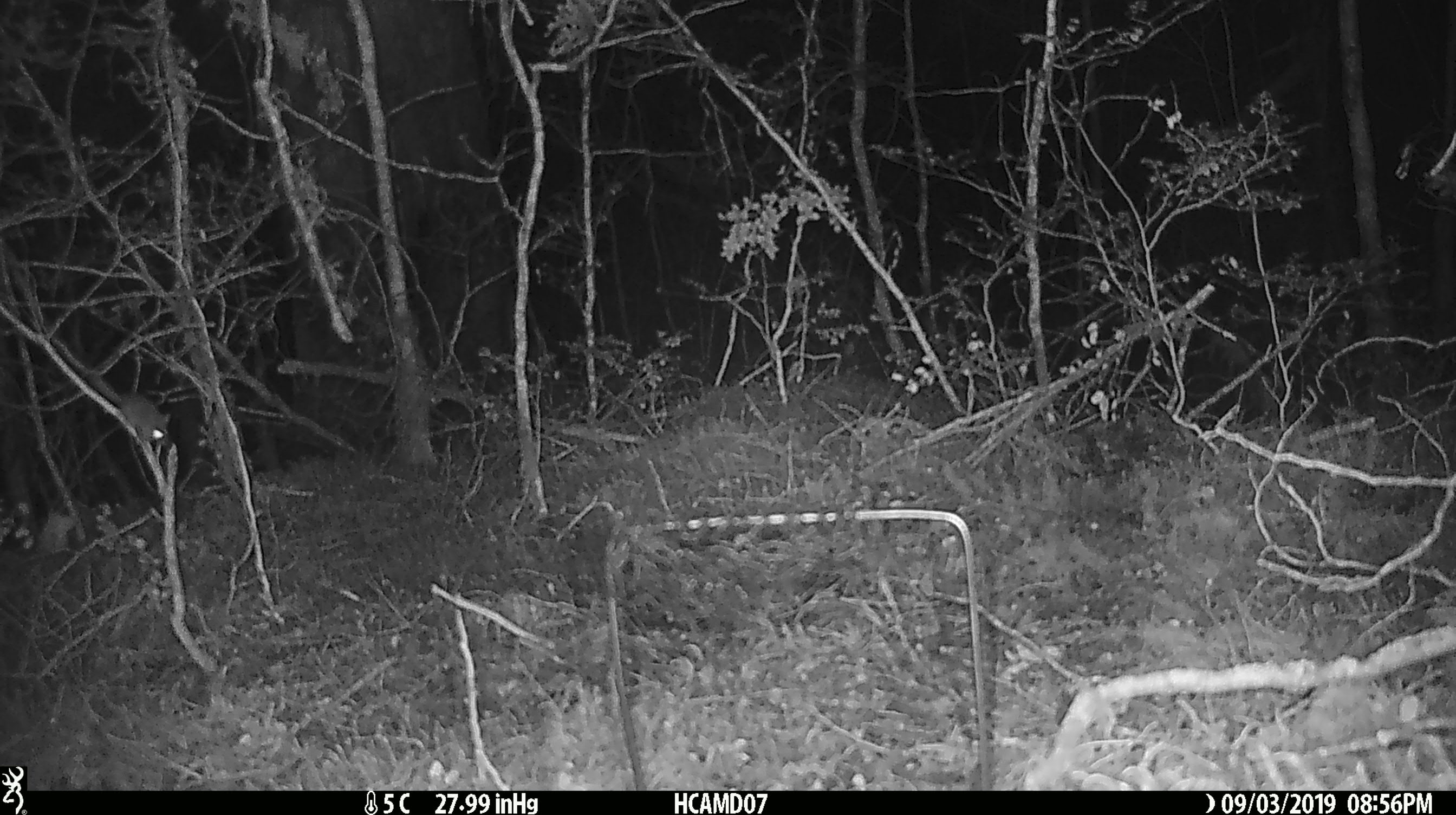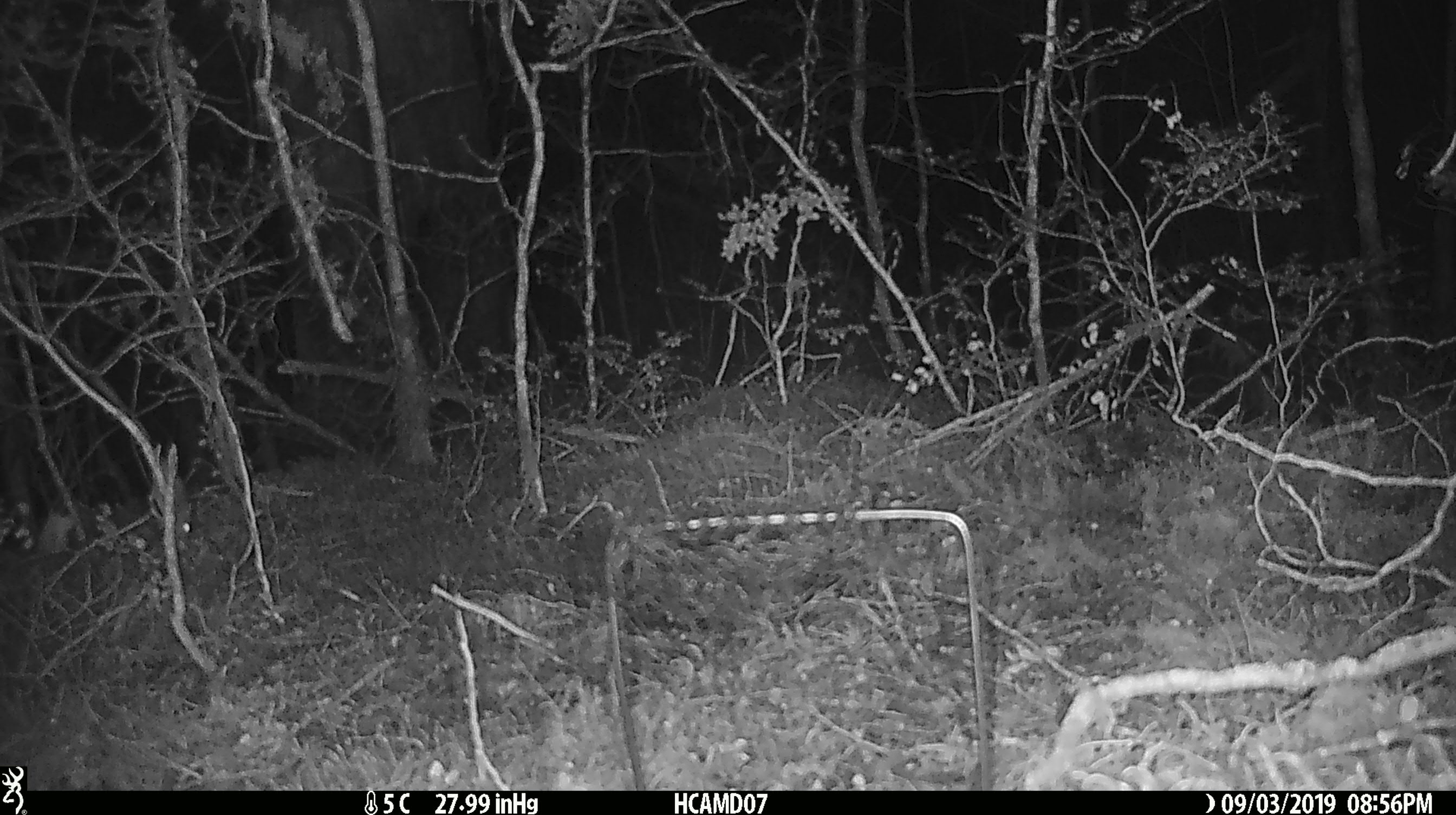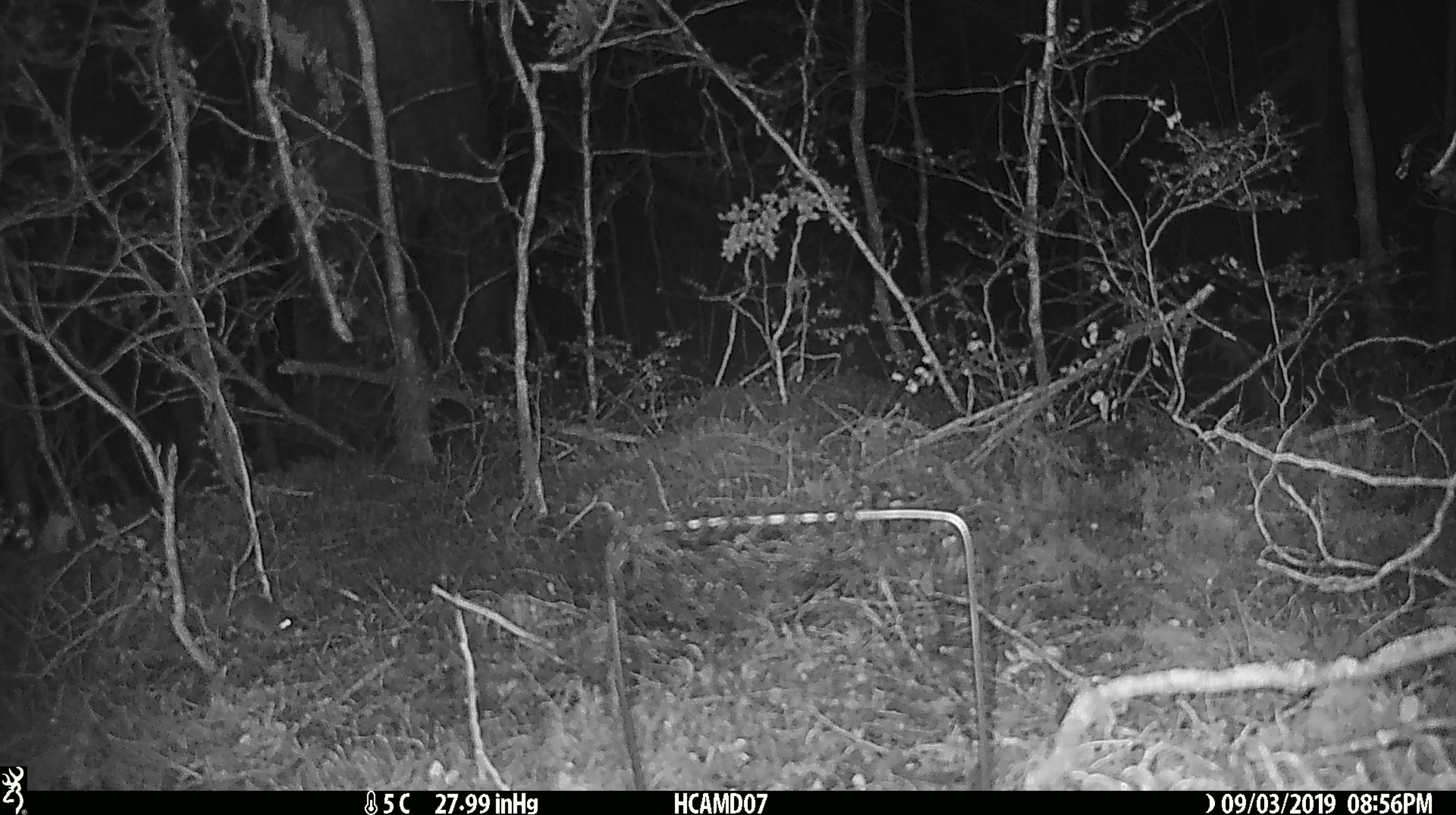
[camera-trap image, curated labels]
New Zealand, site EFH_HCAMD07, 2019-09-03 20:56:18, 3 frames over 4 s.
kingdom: Animalia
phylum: Chordata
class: Mammalia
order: Rodentia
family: Muridae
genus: Mus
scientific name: Mus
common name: mouse